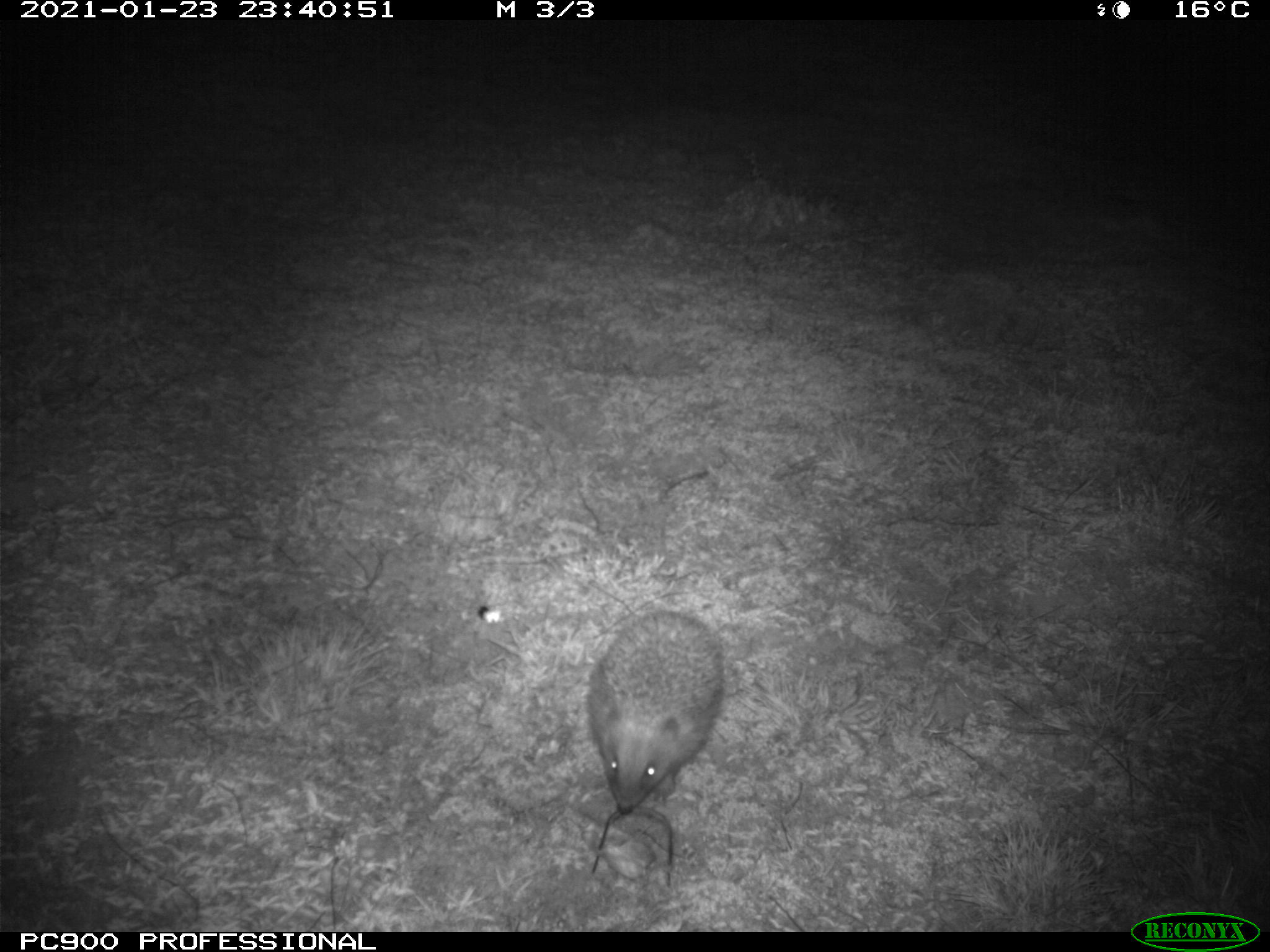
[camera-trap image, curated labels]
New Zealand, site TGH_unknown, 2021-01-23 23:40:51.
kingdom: Animalia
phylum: Chordata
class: Mammalia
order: Eulipotyphla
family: Erinaceidae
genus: Erinaceus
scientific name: Erinaceus europaeus europaeus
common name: european hedgehog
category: hedgehog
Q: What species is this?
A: Hedgehog (european hedgehog) (Erinaceus europaeus europaeus).